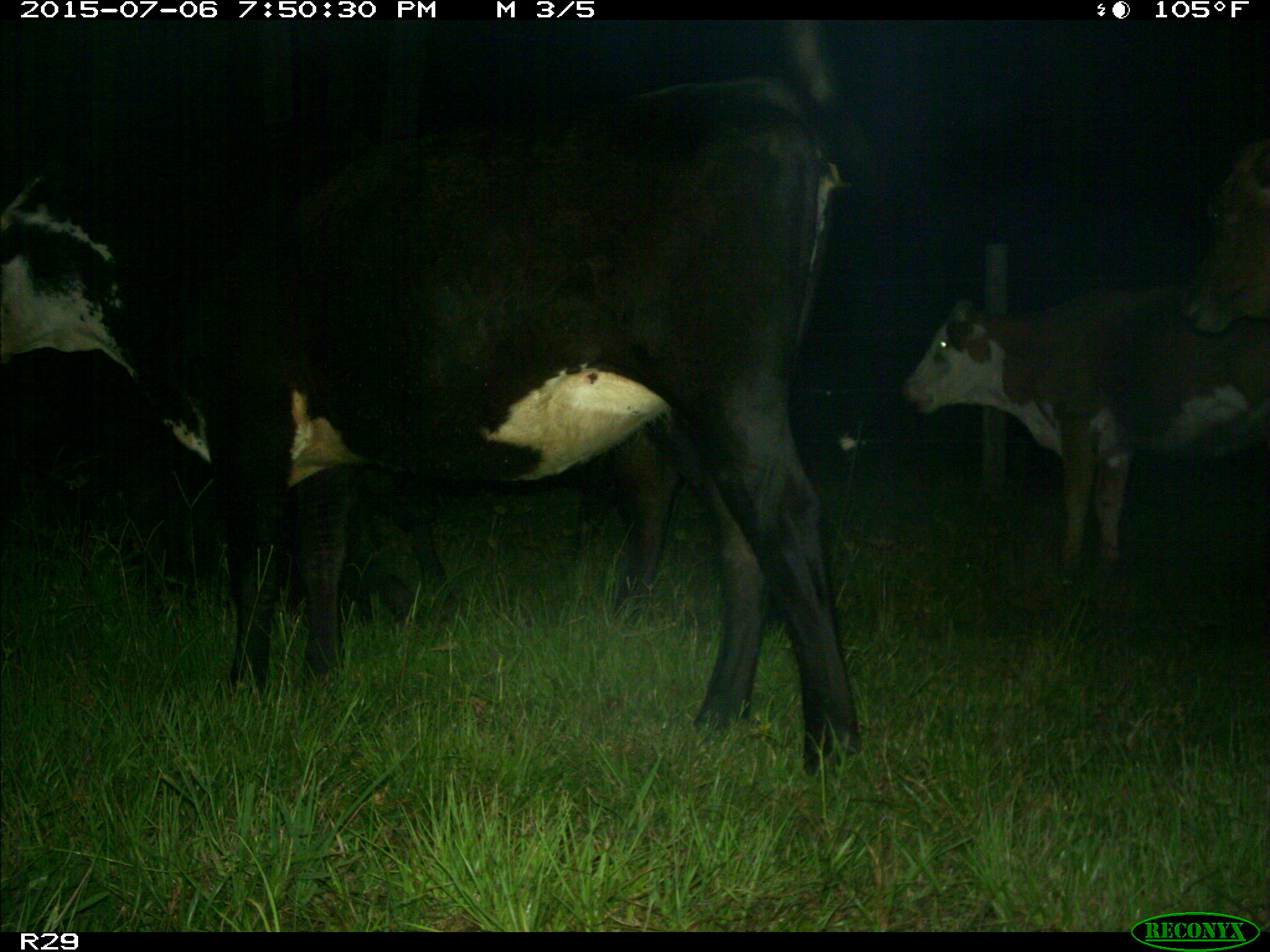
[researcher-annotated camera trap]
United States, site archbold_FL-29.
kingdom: Animalia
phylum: Chordata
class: Mammalia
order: Artiodactyla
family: Bovidae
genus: Bos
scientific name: Bos taurus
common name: domestic cow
Bos taurus (domestic cow).